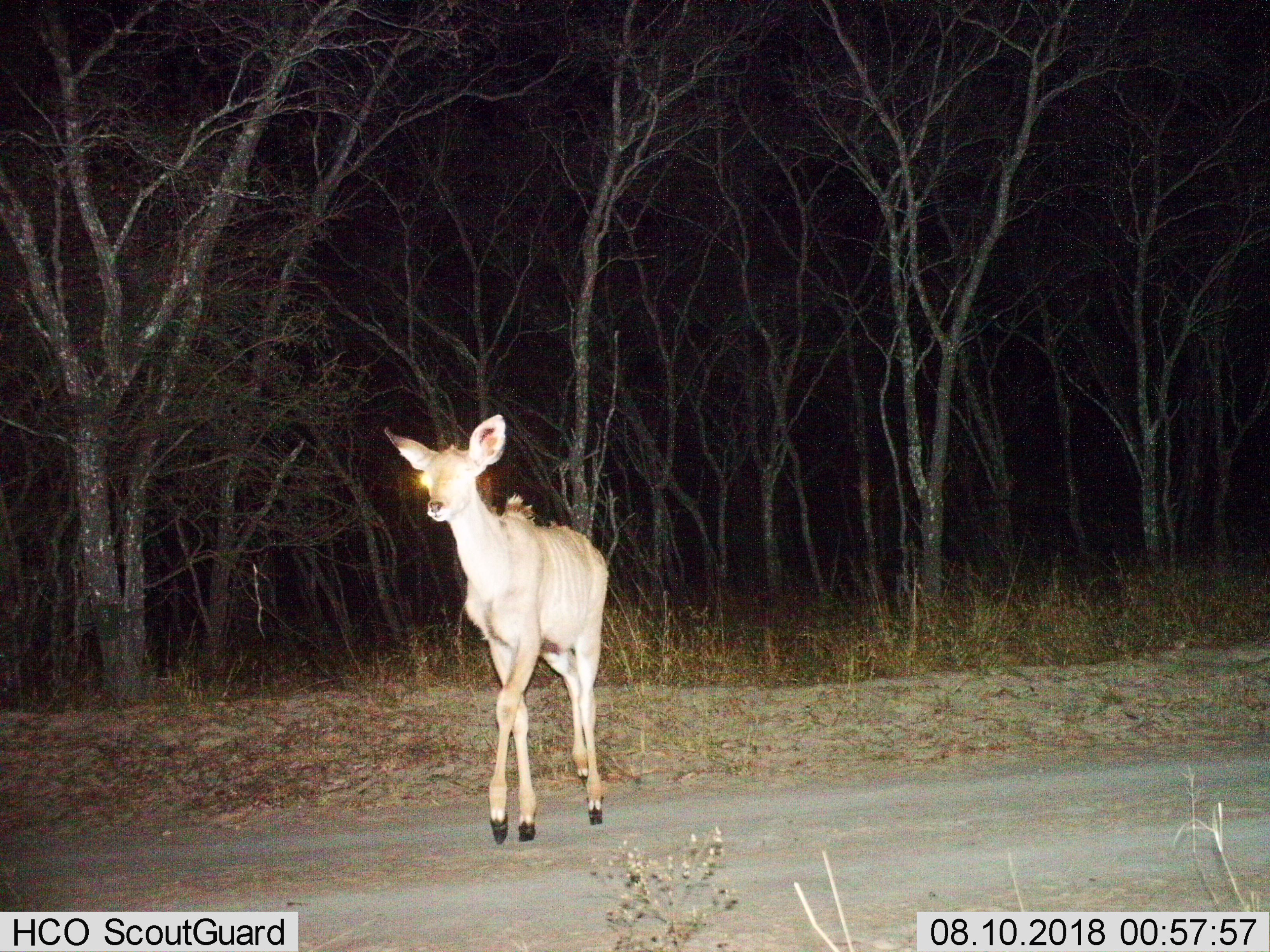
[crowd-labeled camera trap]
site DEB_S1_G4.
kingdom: Animalia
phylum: Chordata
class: Mammalia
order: Artiodactyla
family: Bovidae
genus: Tragelaphus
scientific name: Tragelaphus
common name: kudu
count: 1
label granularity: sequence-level